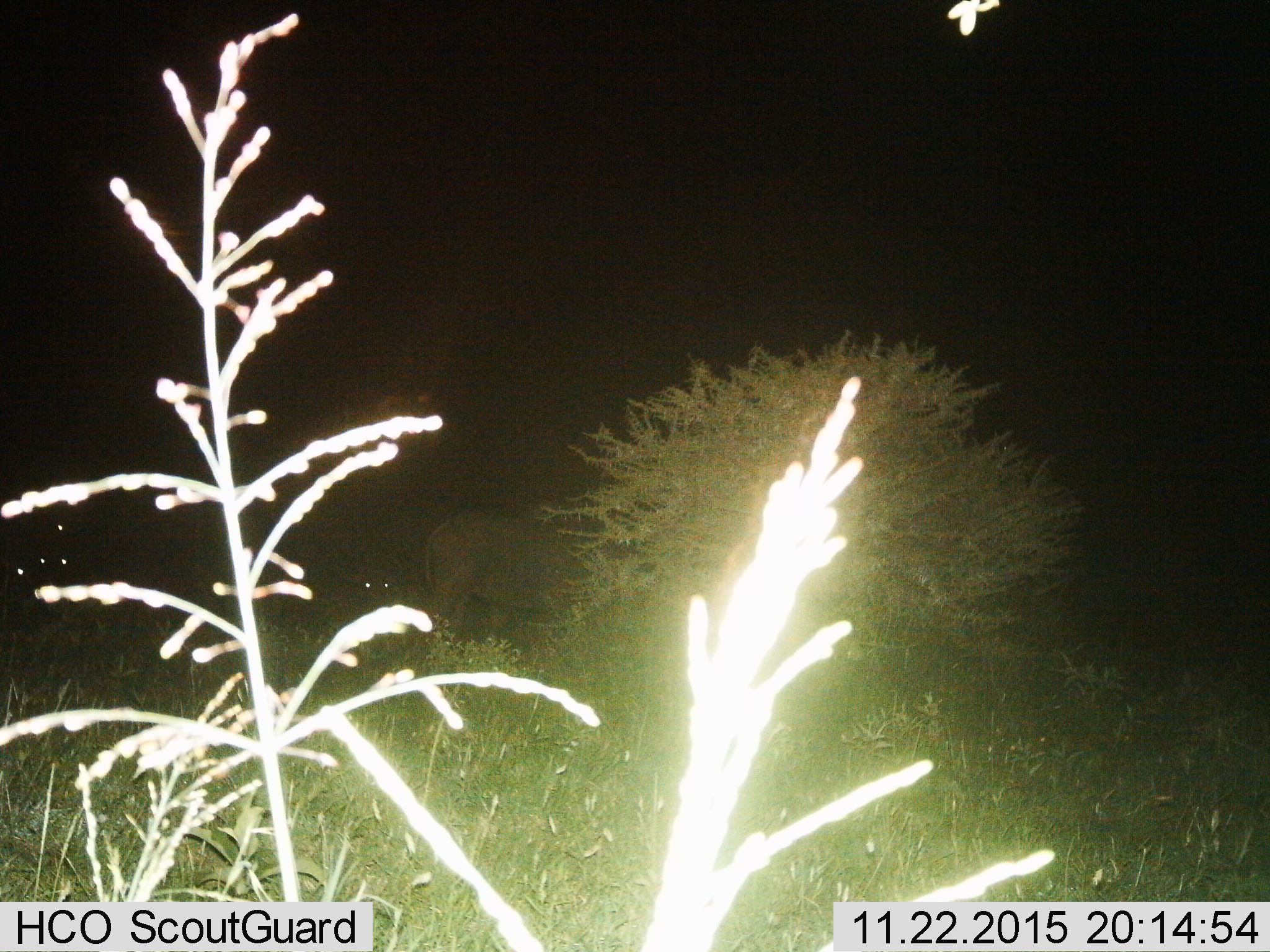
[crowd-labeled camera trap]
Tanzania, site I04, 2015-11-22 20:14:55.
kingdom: Animalia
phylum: Chordata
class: Mammalia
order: Artiodactyla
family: Bovidae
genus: Aepyceros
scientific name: Aepyceros melampus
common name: impala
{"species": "impala (Aepyceros melampus)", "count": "3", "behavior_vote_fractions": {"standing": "100%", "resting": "0%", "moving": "0%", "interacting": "0%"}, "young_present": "0%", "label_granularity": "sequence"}